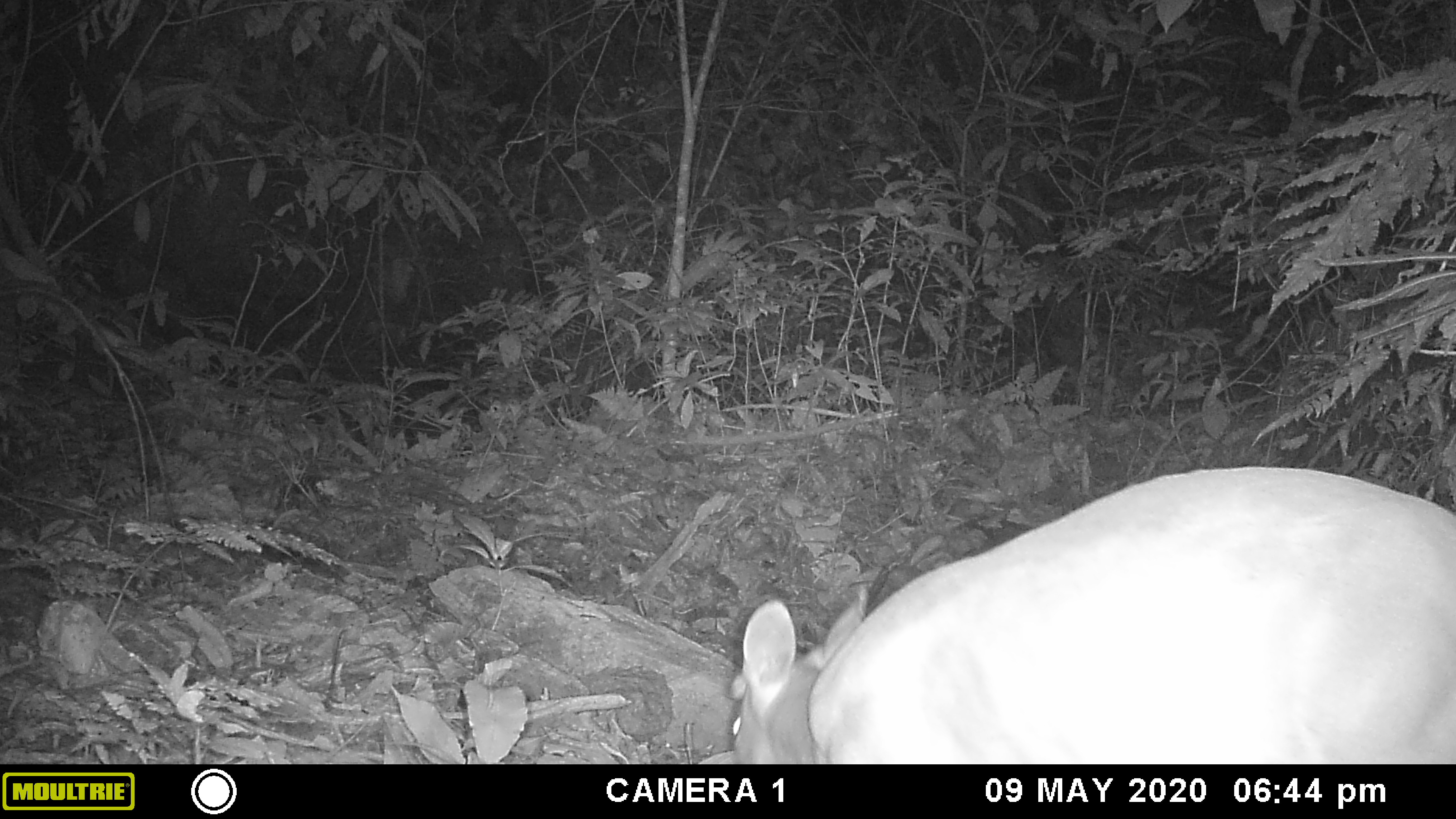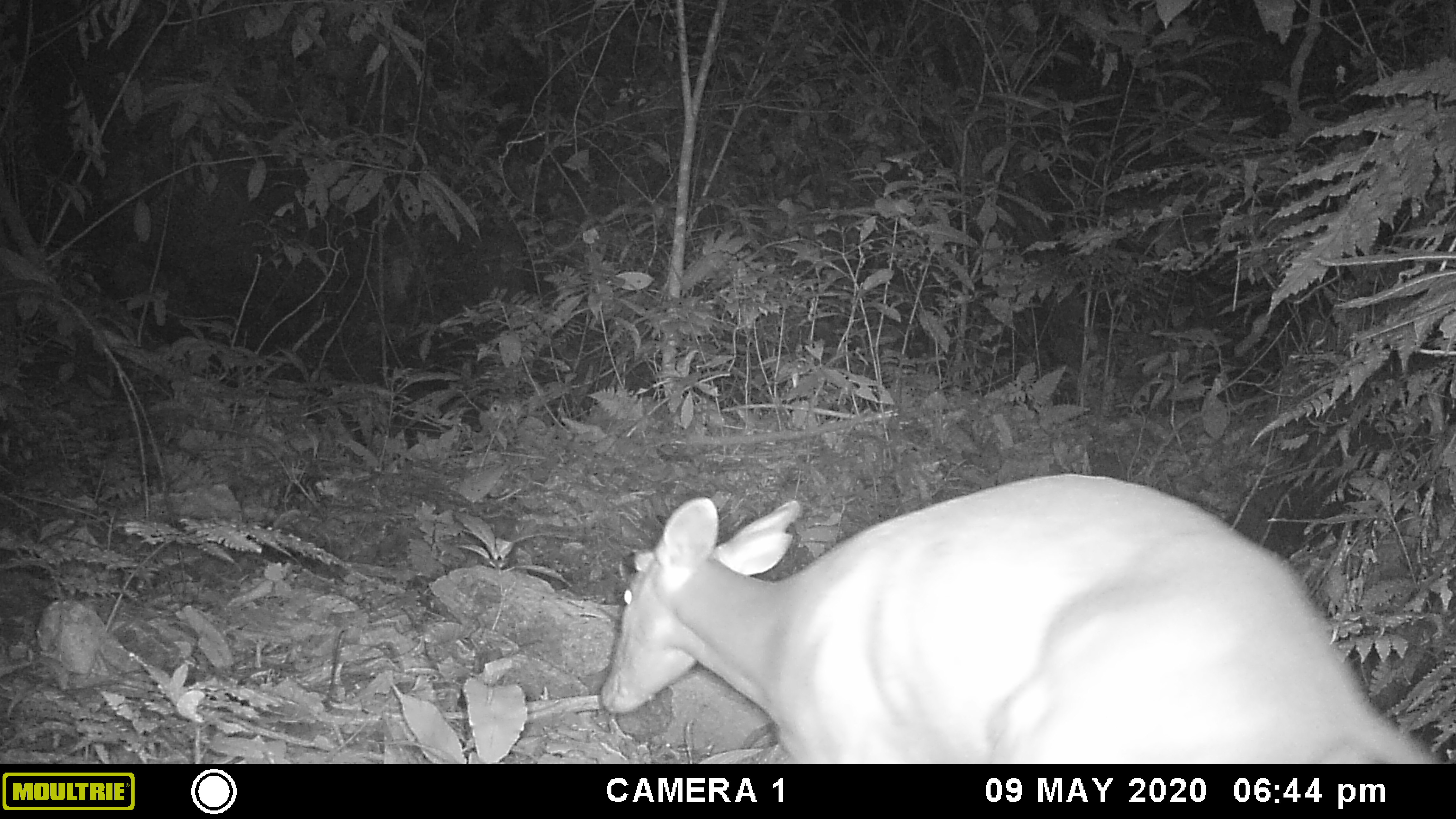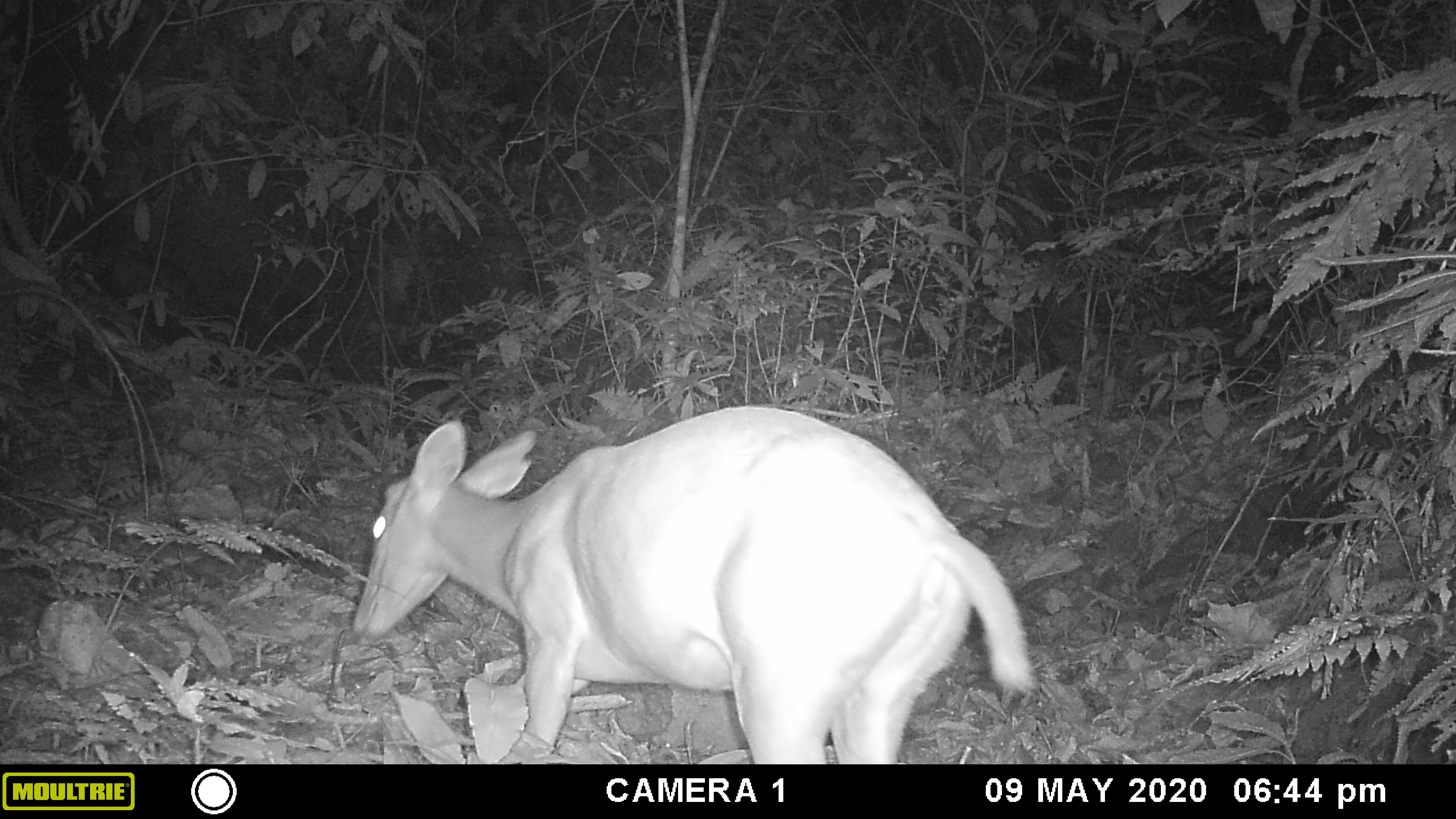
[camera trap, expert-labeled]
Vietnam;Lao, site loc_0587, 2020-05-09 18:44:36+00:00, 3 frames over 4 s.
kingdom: Animalia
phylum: Chordata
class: Mammalia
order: Artiodactyla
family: Cervidae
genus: Muntiacus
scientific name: Muntiacus muntjak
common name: red muntjac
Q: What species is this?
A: Red muntjac (Muntiacus muntjak).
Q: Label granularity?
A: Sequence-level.